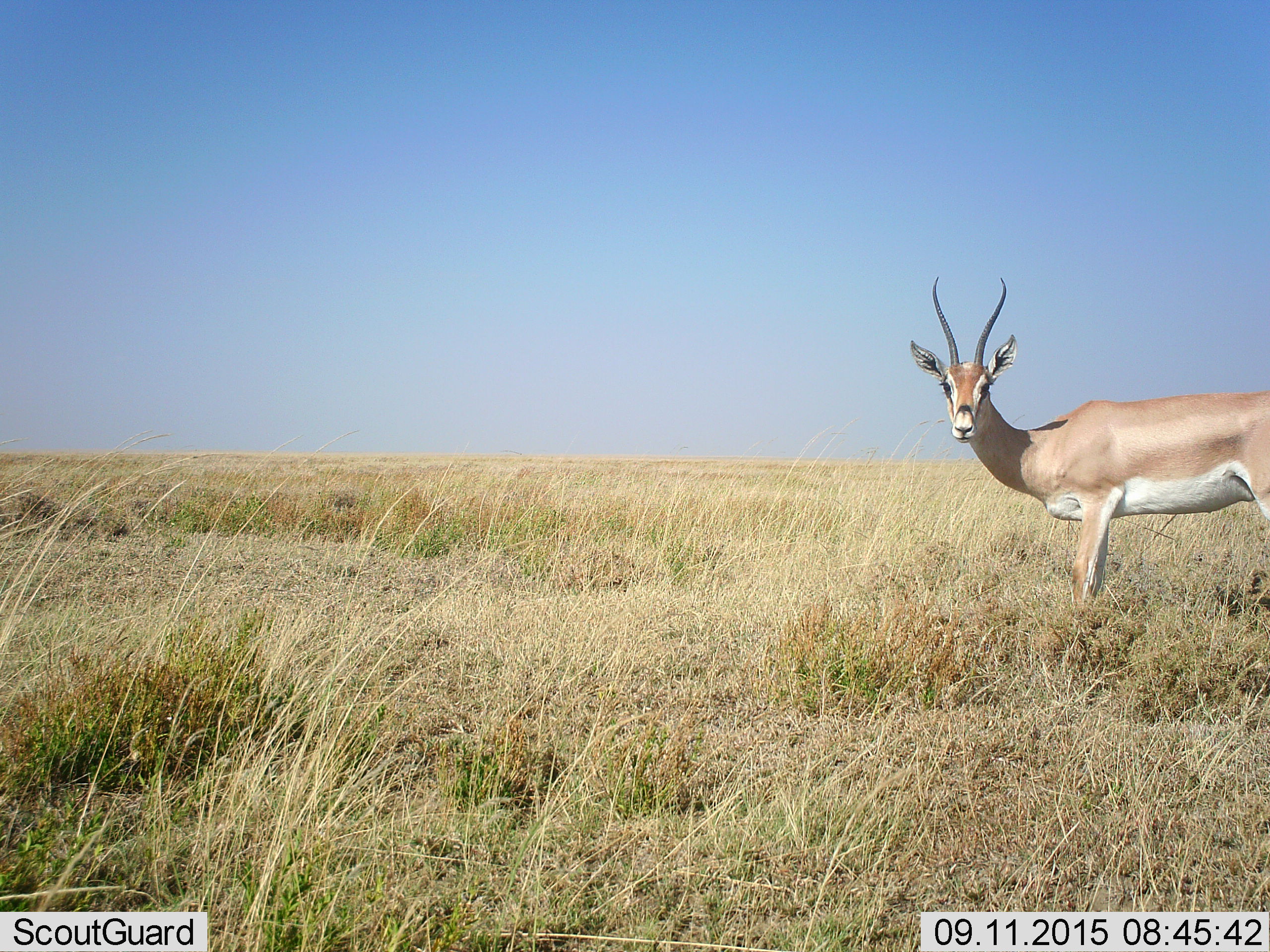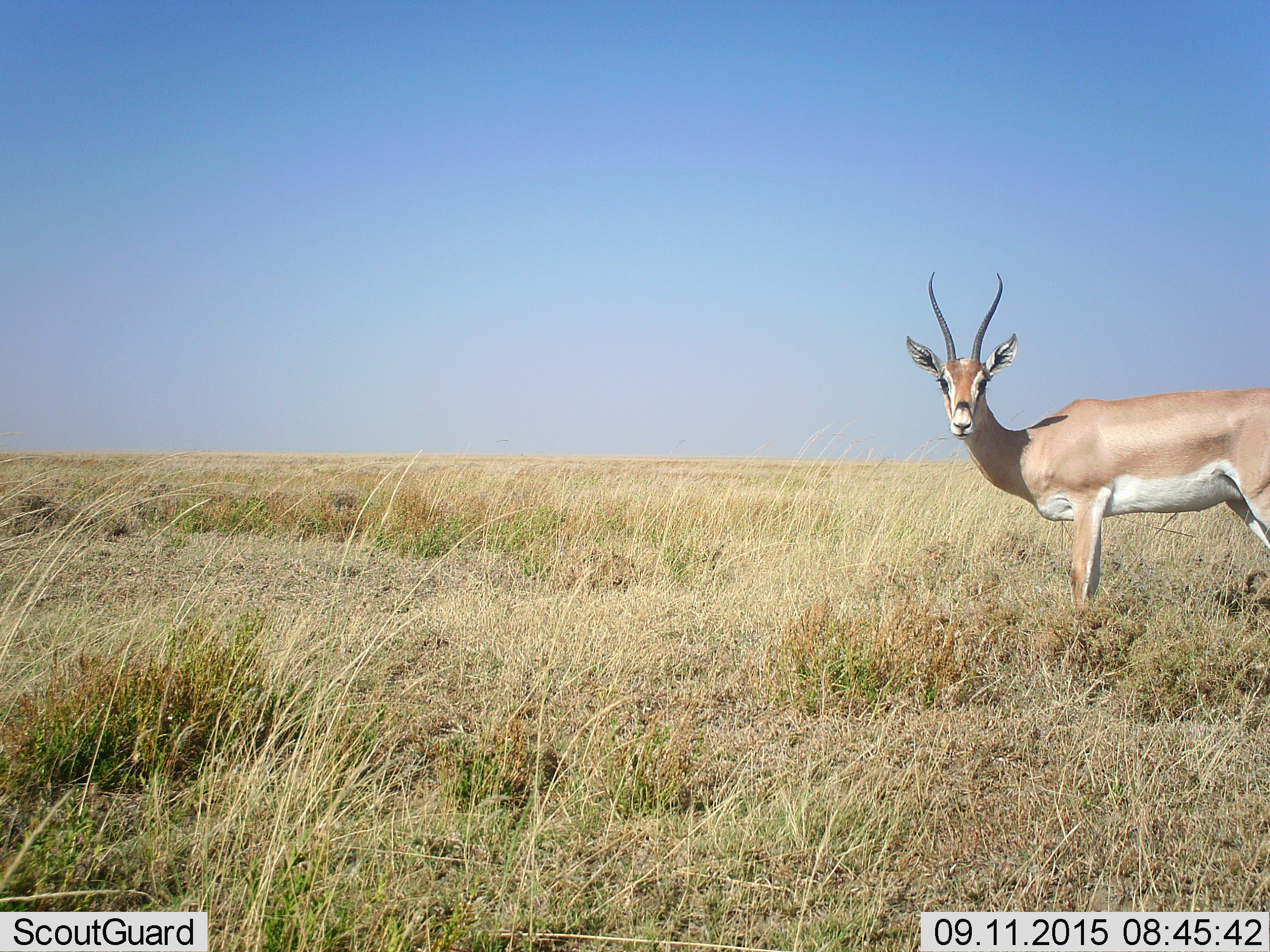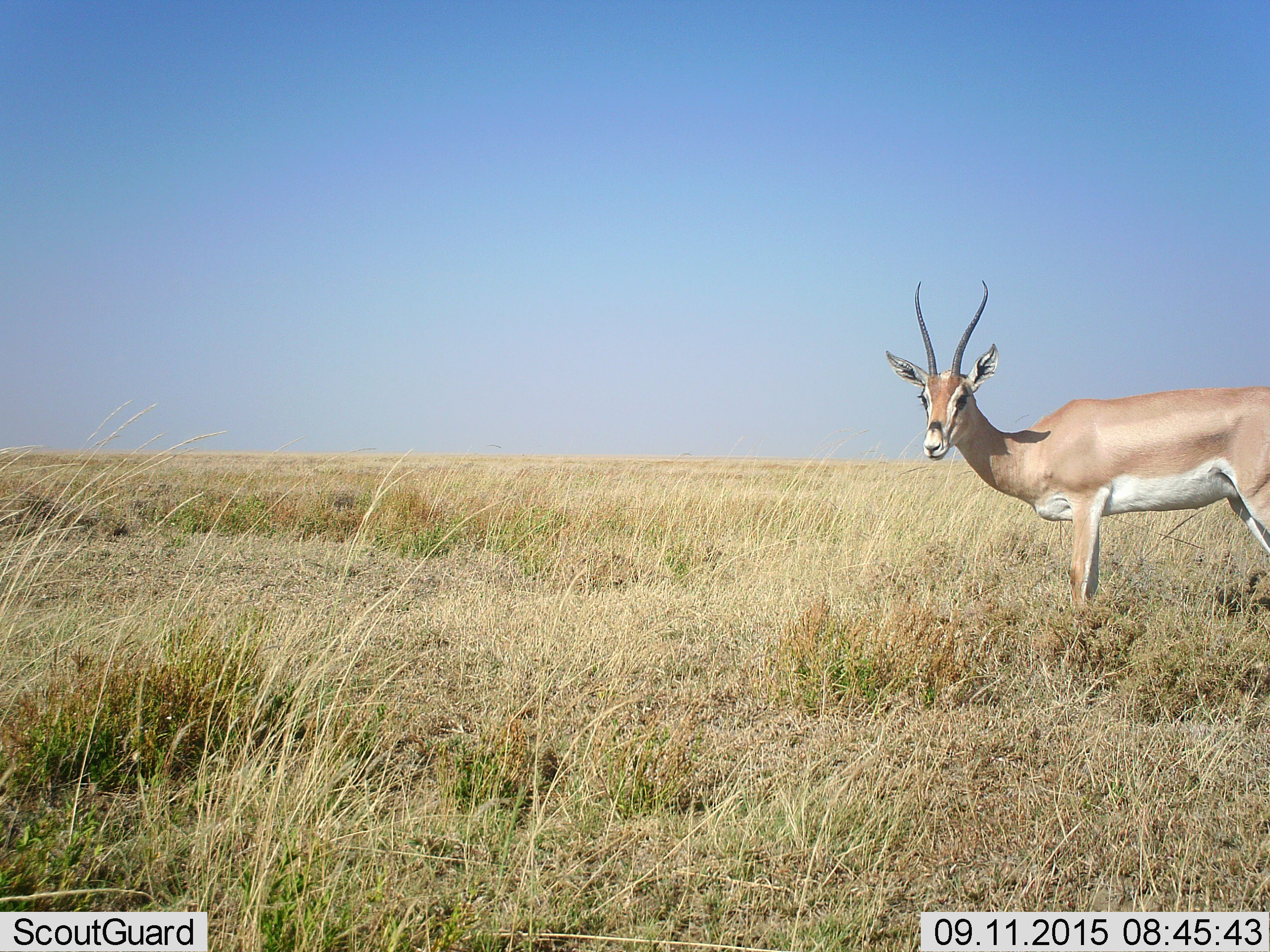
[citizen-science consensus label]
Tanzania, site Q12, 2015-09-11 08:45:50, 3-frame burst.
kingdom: Animalia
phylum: Chordata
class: Mammalia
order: Artiodactyla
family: Bovidae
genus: Nanger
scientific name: Nanger granti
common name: grant's gazelle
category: gazellegrants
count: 1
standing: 83%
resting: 0%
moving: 17%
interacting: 0%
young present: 0%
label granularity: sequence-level